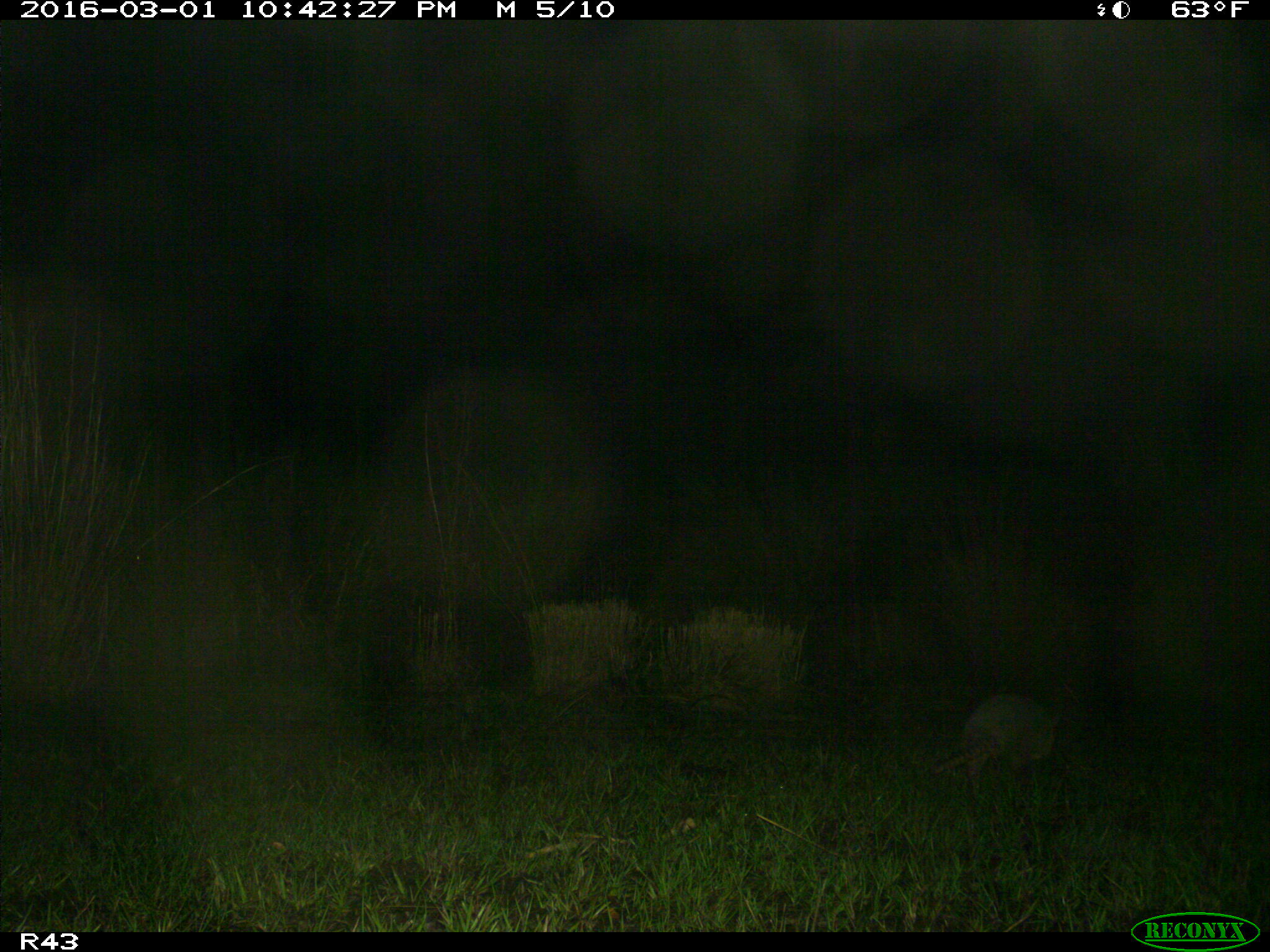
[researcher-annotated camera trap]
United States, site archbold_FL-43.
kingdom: Animalia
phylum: Chordata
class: Mammalia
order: Cingulata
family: Dasypodidae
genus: Dasypus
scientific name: Dasypus novemcinctus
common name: nine-banded armadillo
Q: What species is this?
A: Dasypus novemcinctus (nine-banded armadillo).